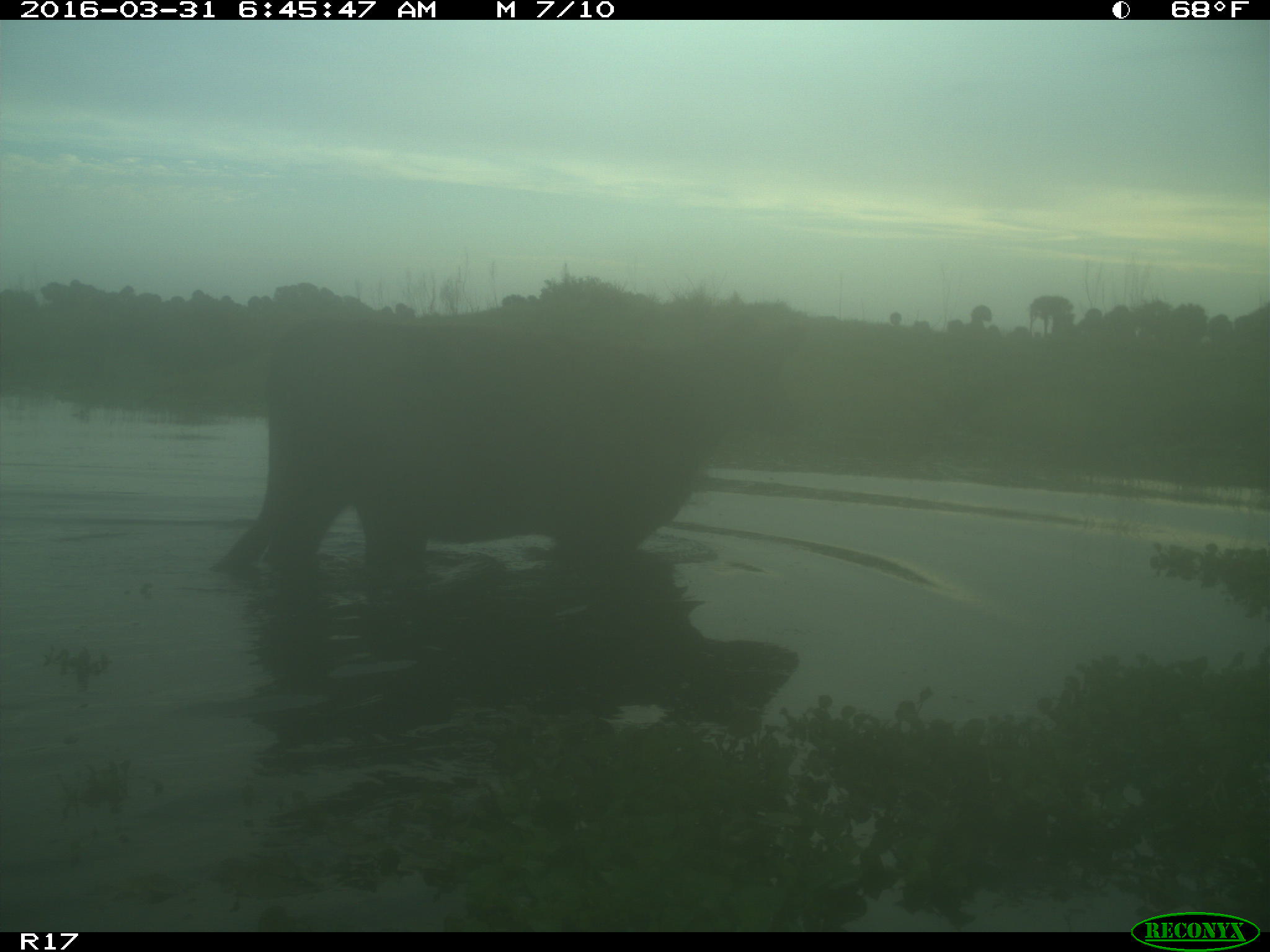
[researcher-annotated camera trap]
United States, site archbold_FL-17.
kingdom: Animalia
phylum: Chordata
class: Mammalia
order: Artiodactyla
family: Bovidae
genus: Bos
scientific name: Bos taurus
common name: domestic cow